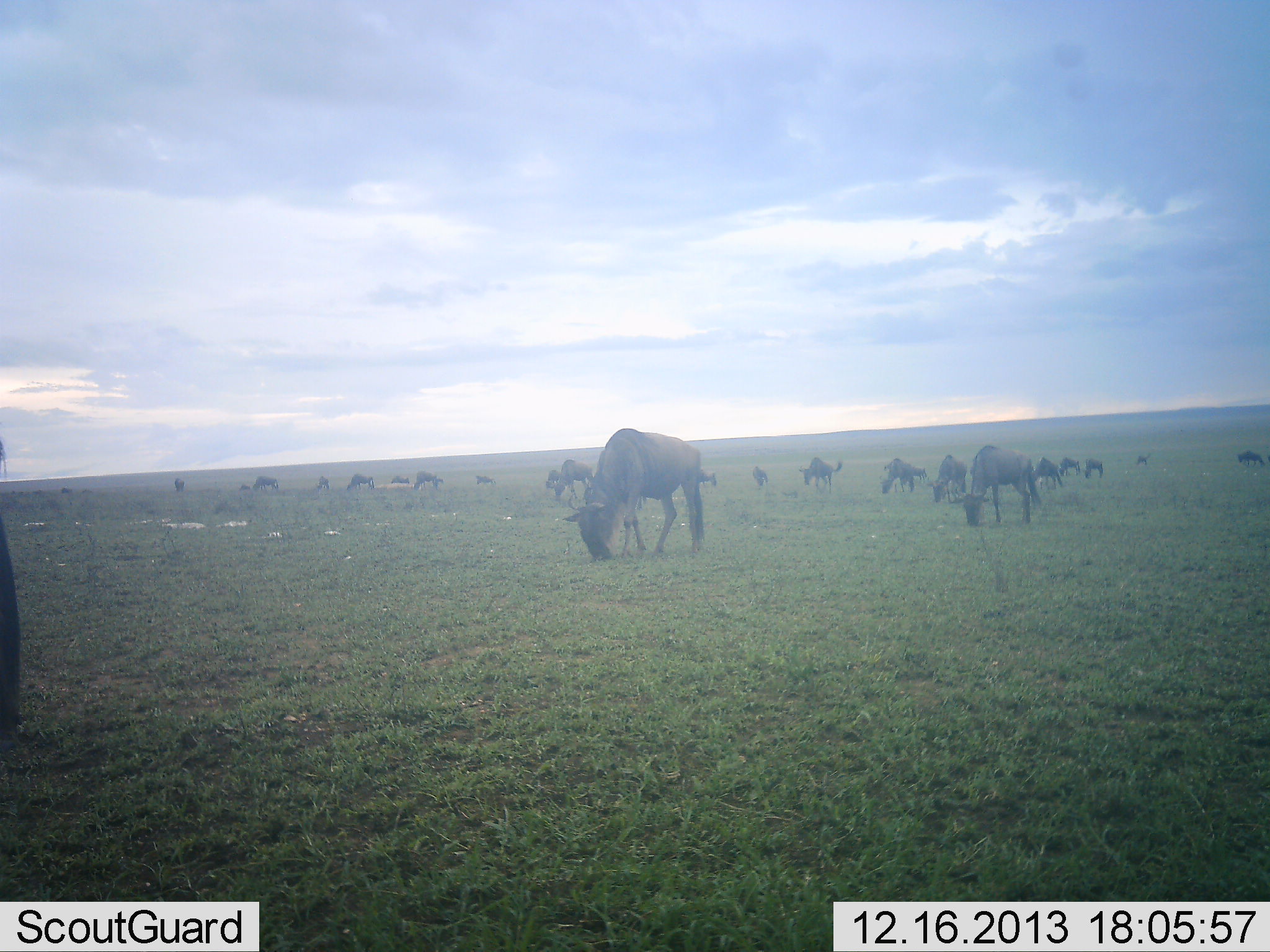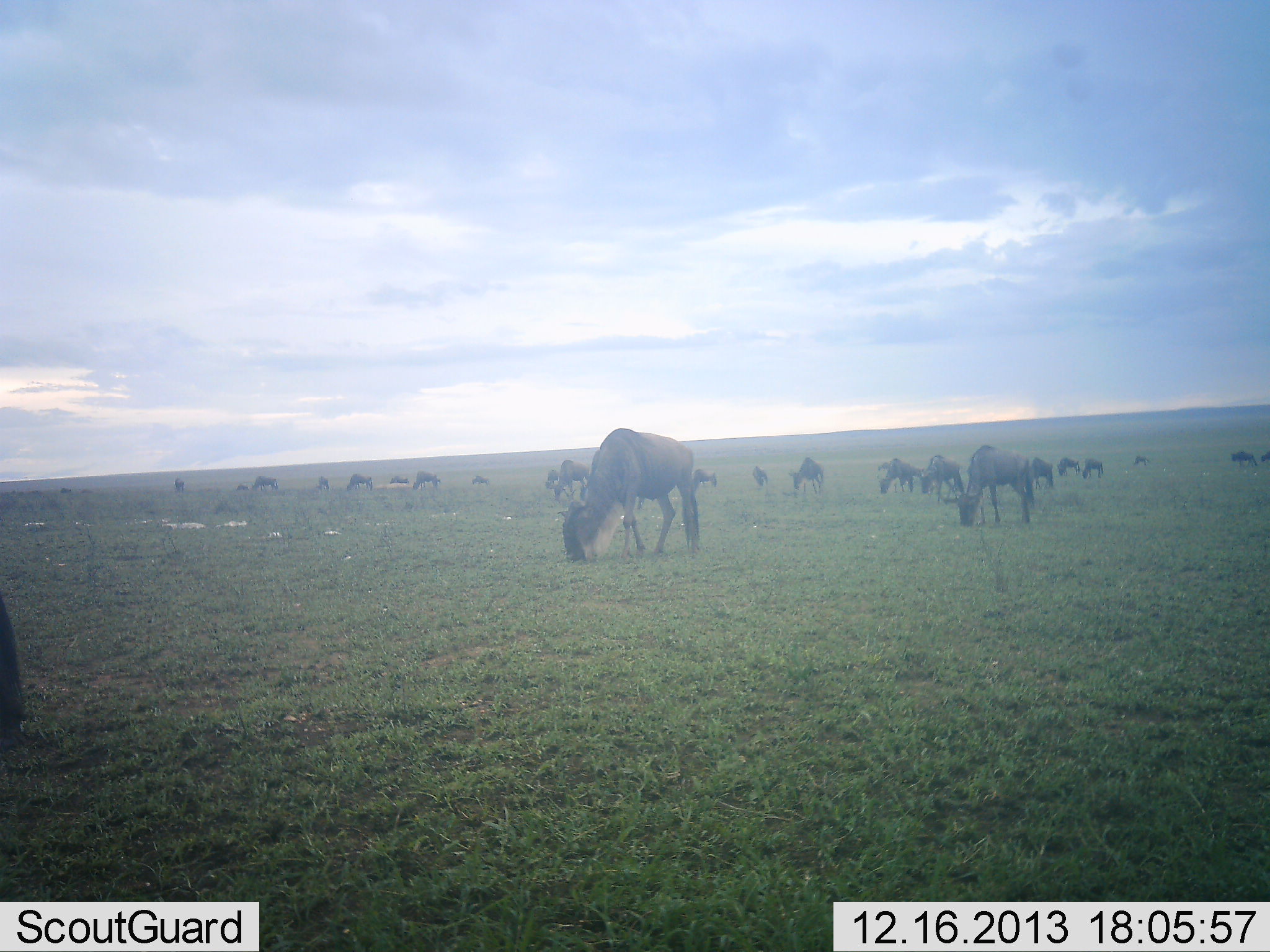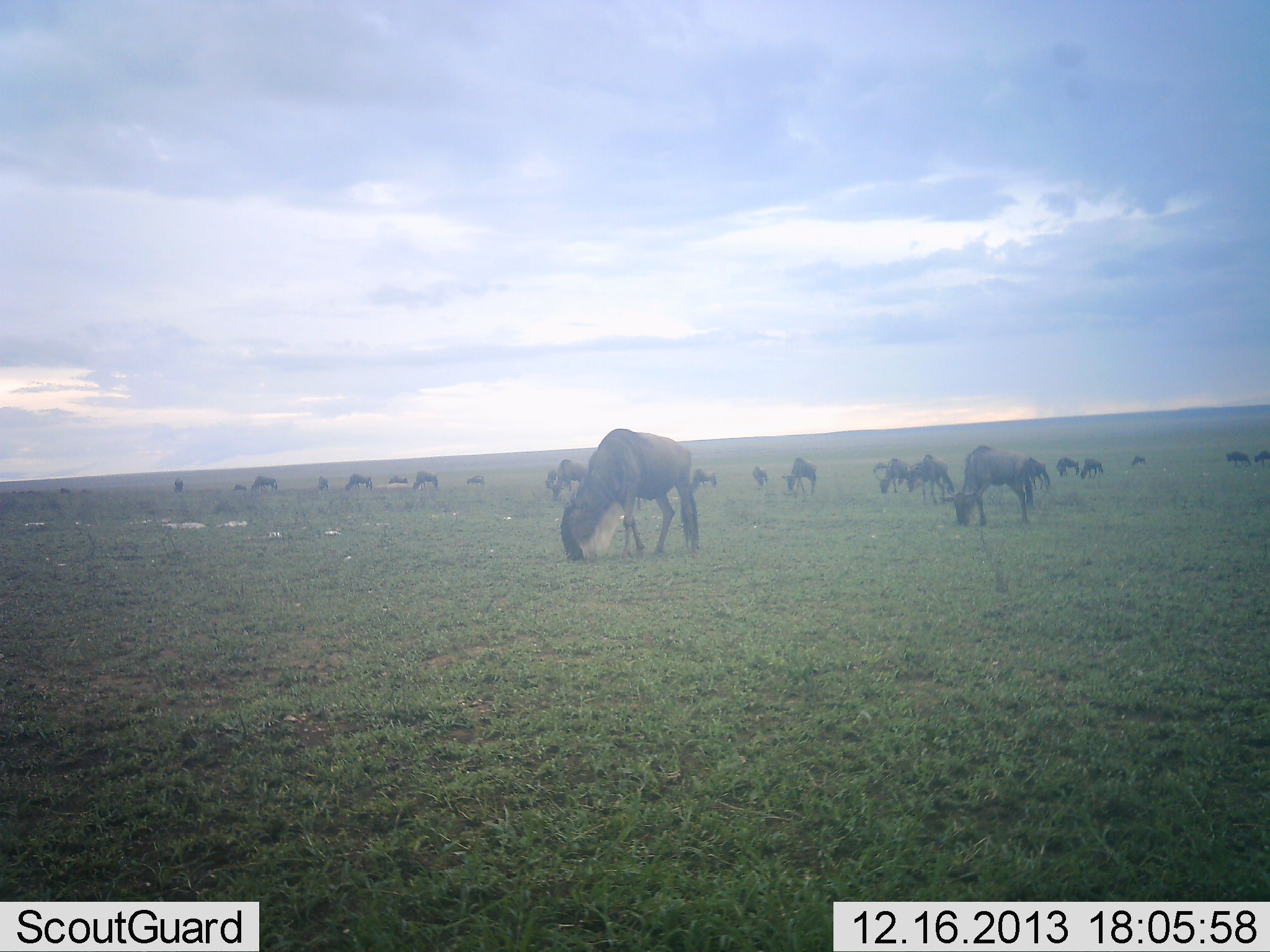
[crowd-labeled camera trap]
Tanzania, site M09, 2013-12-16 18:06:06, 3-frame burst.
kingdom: Animalia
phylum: Chordata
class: Mammalia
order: Artiodactyla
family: Bovidae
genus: Connochaetes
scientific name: Connochaetes taurinus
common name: blue wildebeest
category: wildebeest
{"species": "wildebeest (blue wildebeest) (Connochaetes taurinus)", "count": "11-50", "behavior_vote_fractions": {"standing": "40%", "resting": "0%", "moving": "0%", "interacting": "0%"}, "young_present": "10%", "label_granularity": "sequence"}